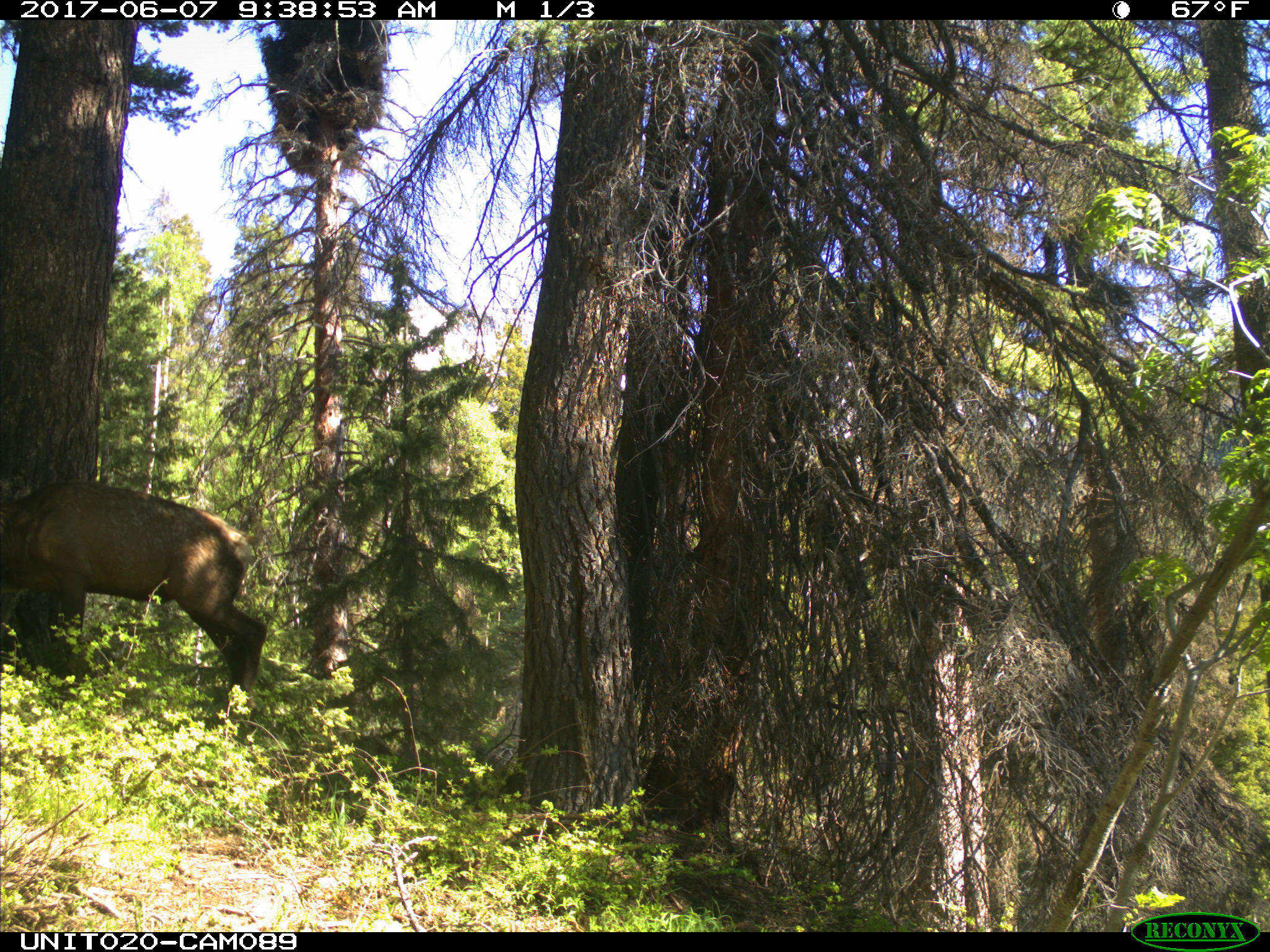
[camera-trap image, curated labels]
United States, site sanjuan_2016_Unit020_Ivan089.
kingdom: Animalia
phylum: Chordata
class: Mammalia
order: Artiodactyla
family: Cervidae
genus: Cervus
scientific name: Cervus elaphus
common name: red deer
Cervus elaphus (red deer).